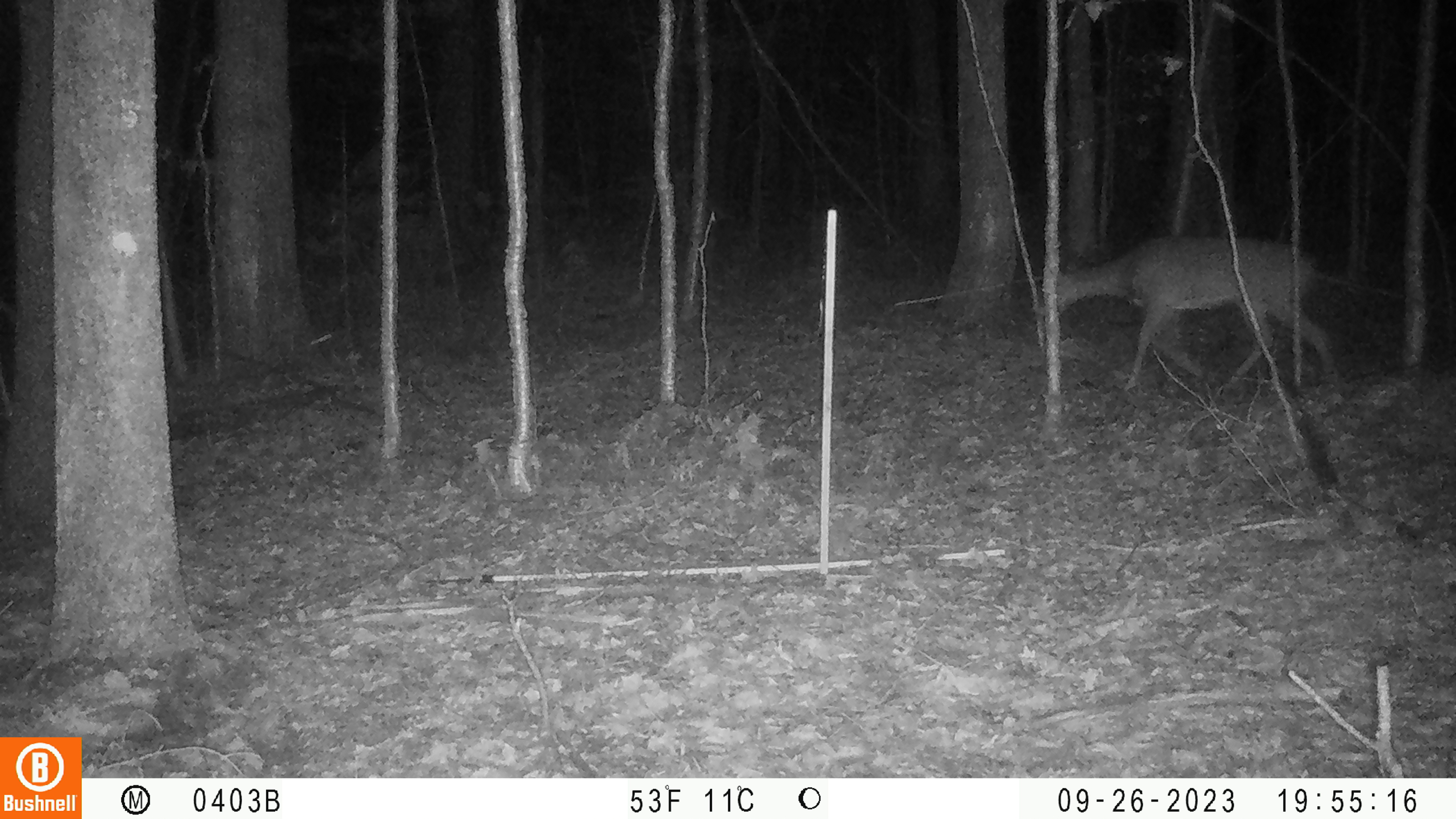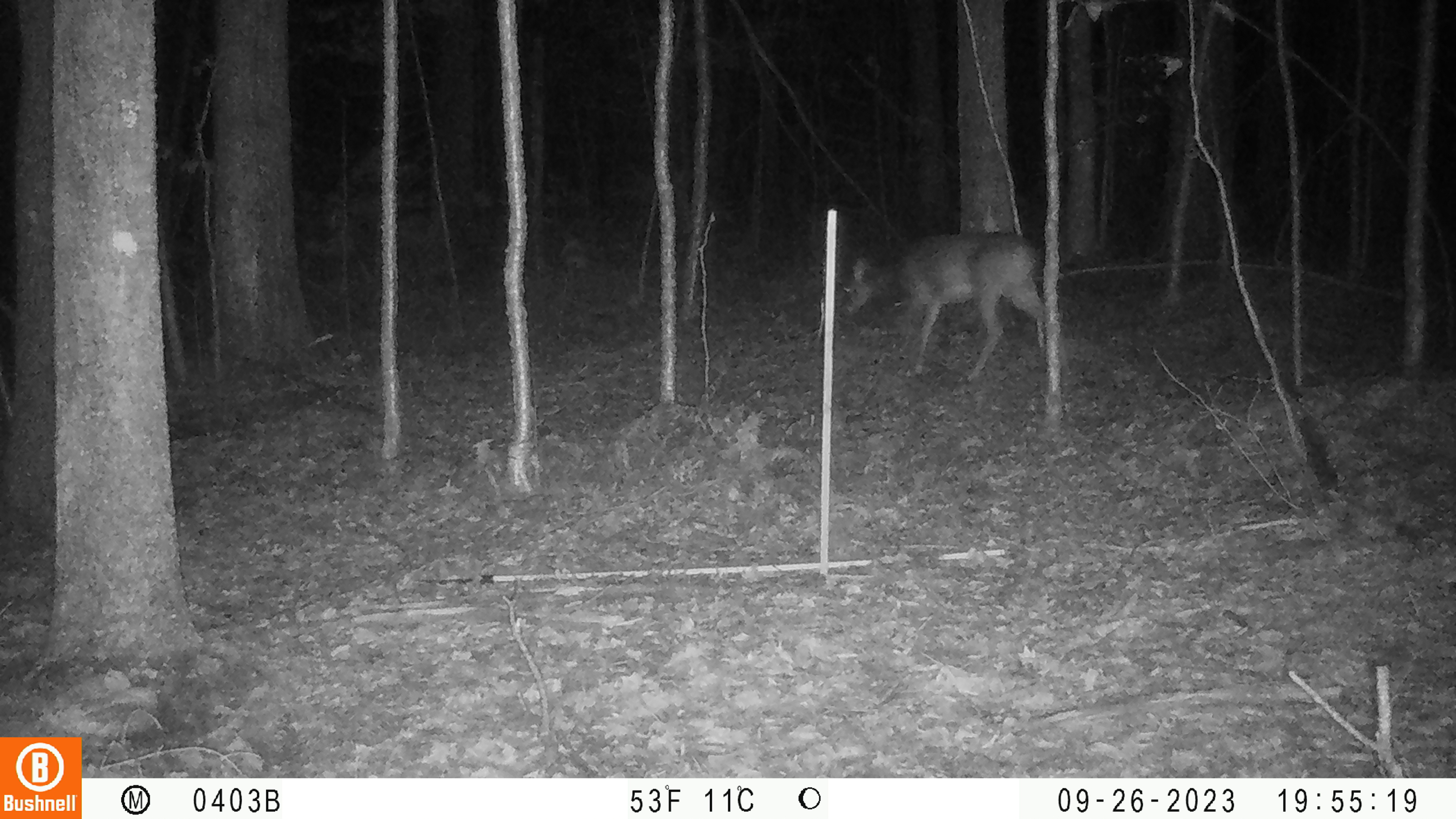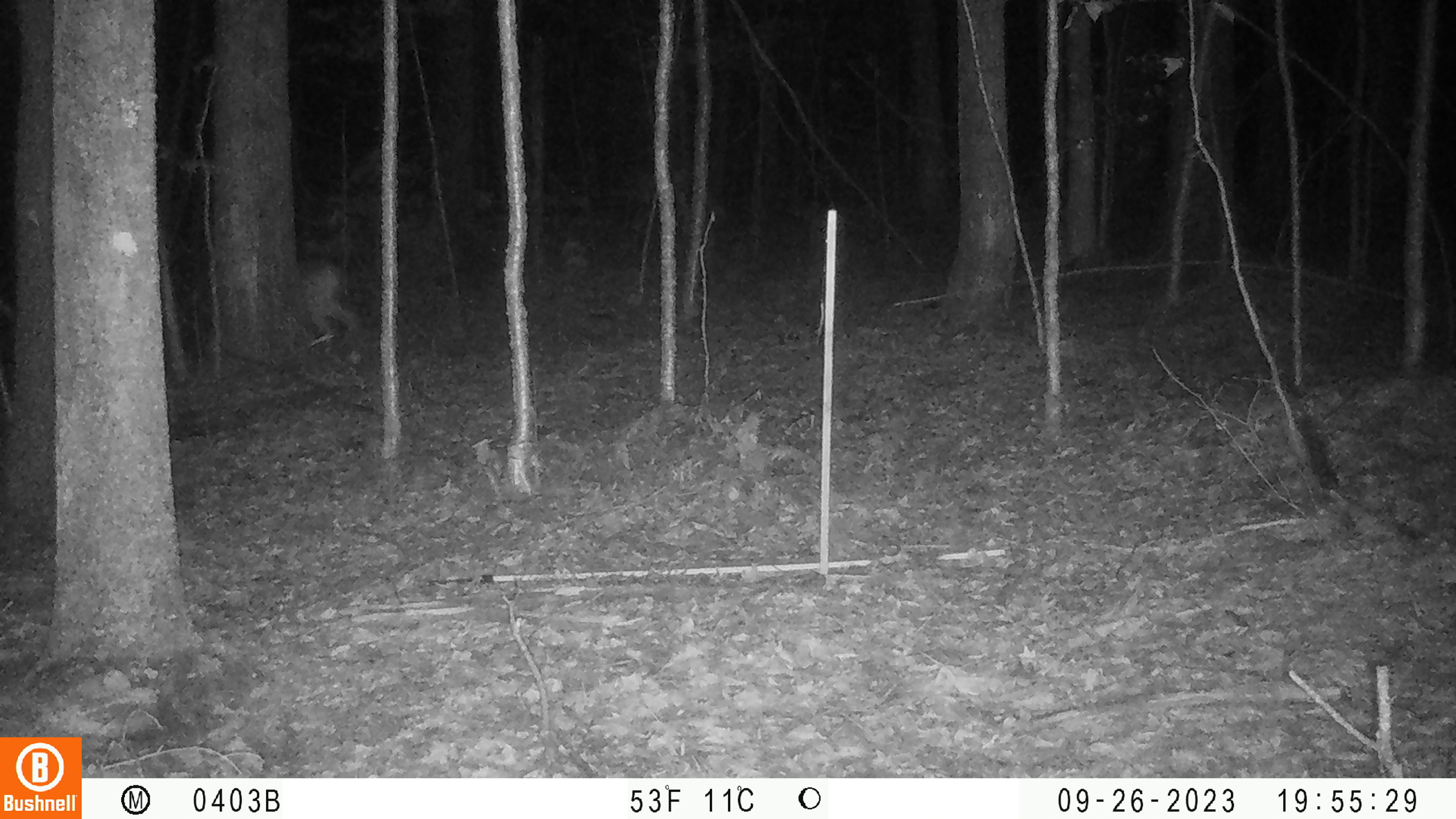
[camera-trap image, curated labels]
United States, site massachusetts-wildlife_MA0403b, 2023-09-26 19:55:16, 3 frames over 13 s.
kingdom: Animalia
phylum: Chordata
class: Mammalia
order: Artiodactyla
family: Cervidae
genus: Odocoileus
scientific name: Odocoileus virginianus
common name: white-tailed deer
White-tailed deer (Odocoileus virginianus).